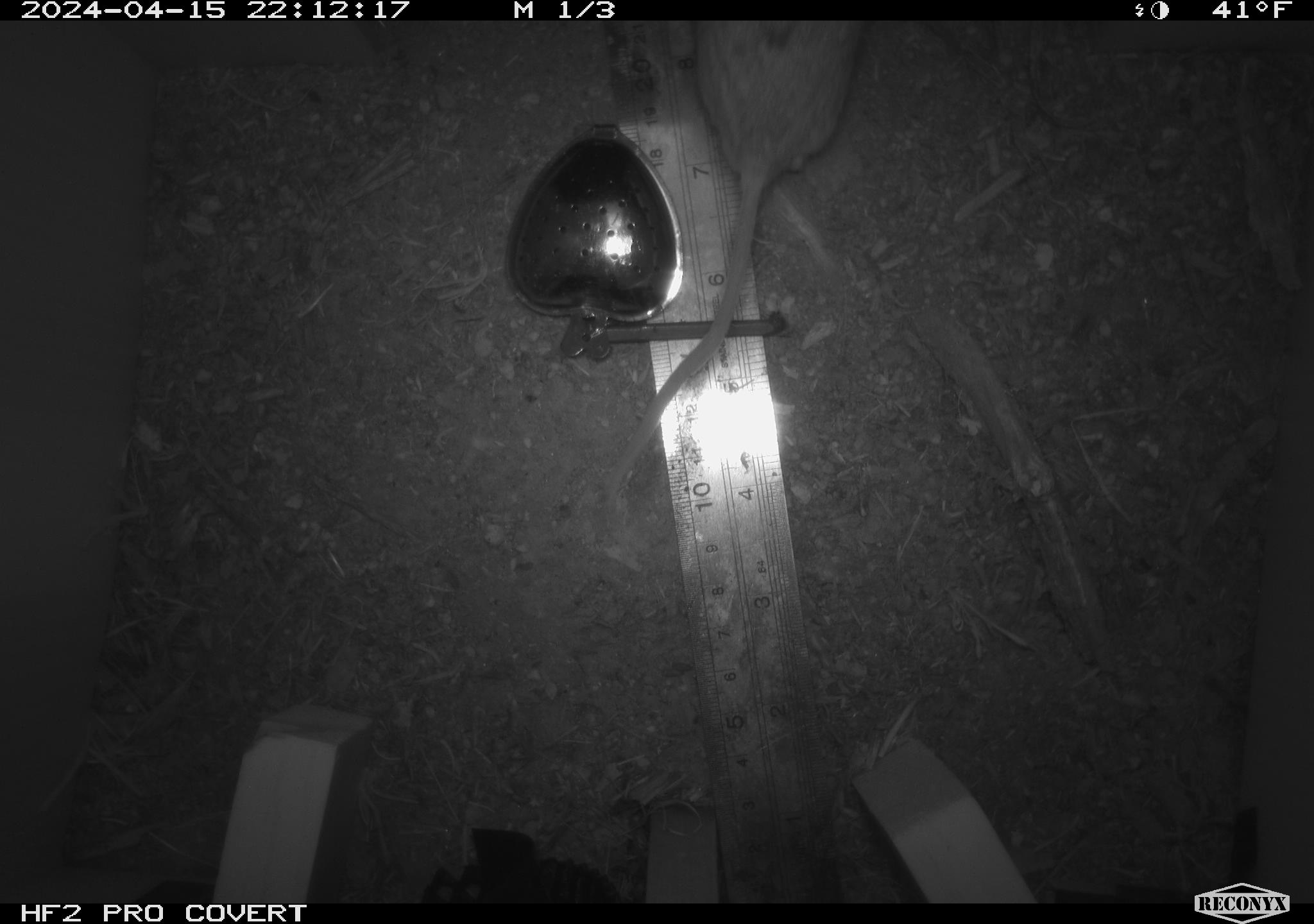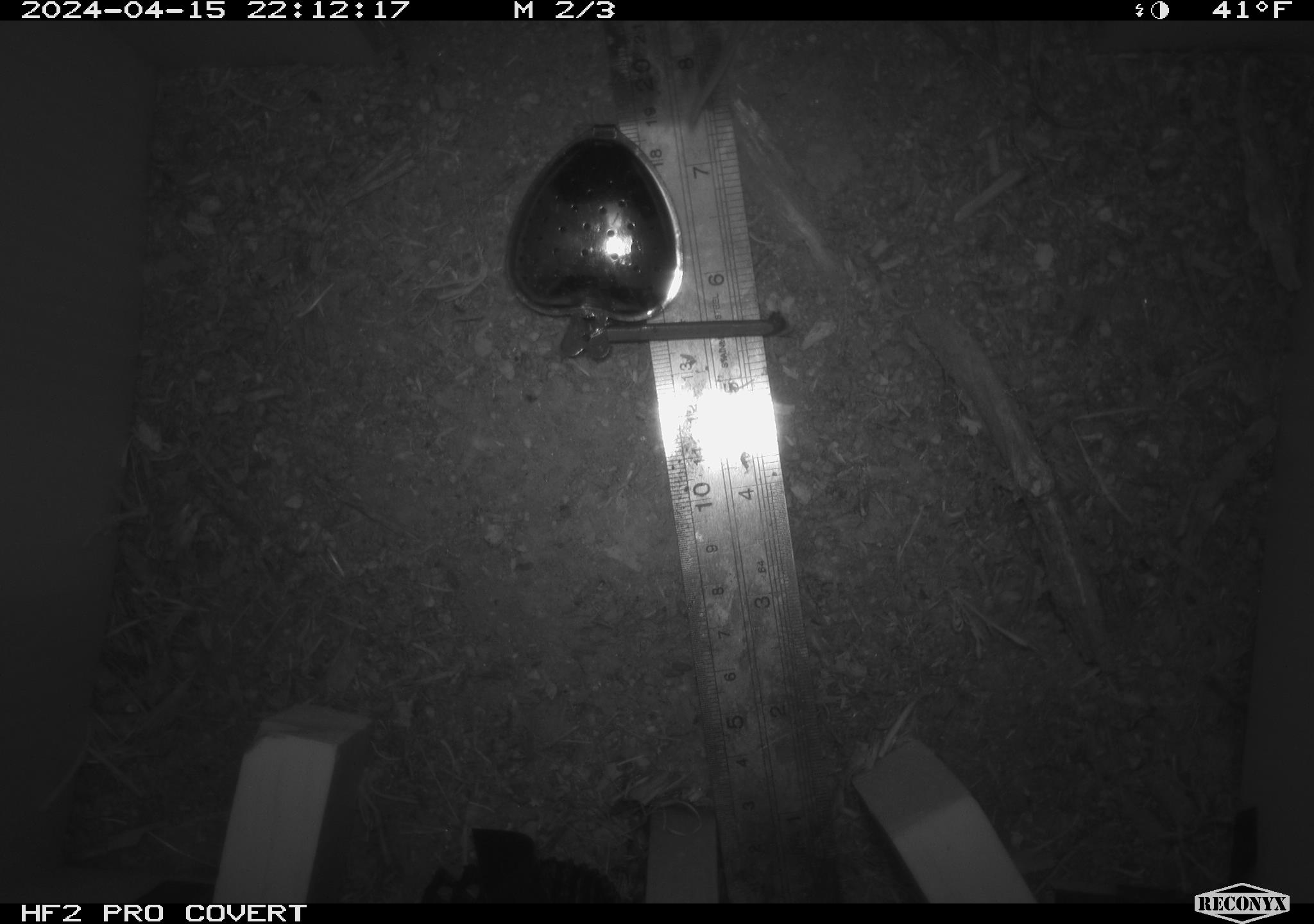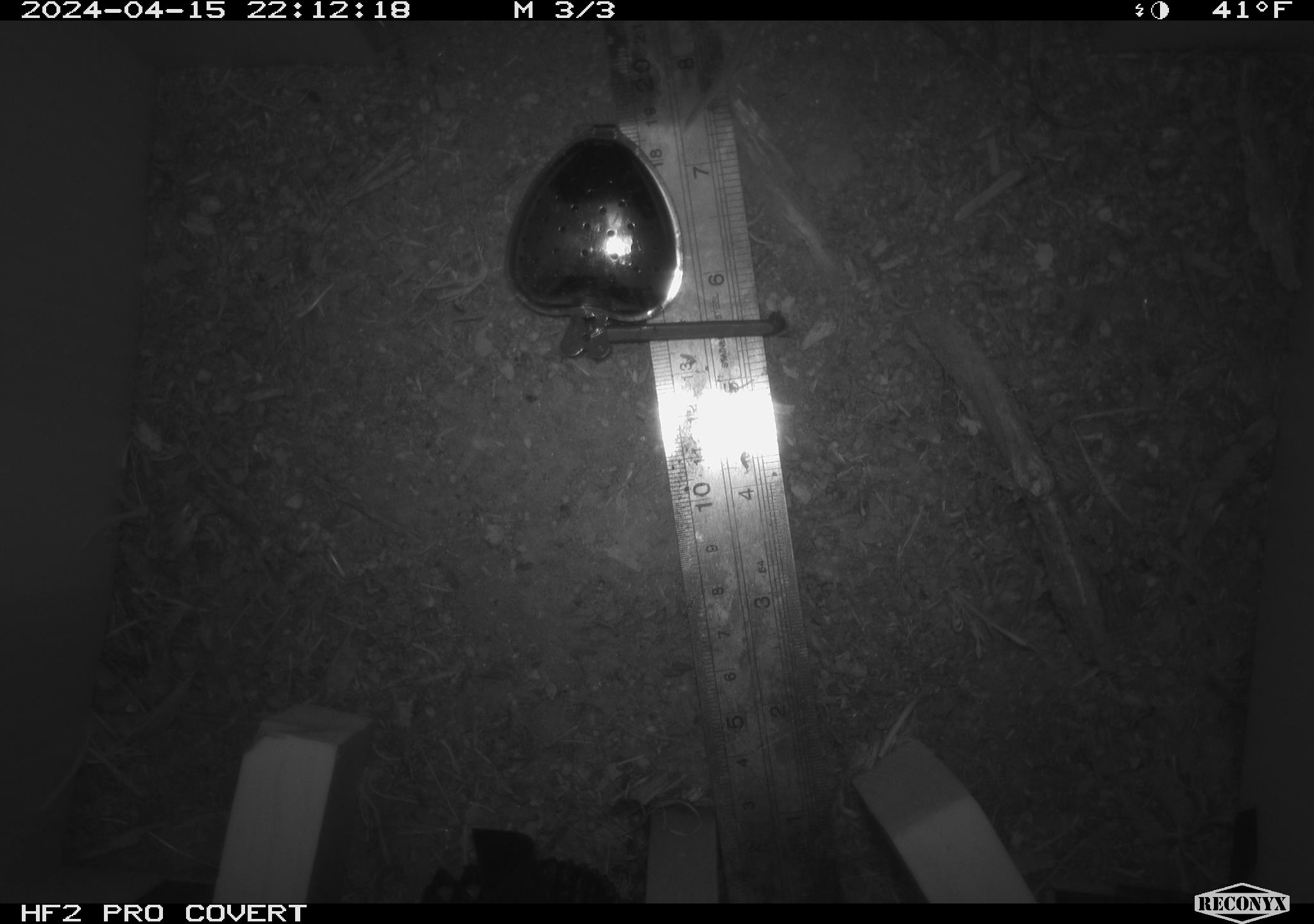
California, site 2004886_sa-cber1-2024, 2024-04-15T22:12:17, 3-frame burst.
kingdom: Animalia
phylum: Chordata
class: Mammalia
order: Rodentia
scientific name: Rodentia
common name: mouse species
Mouse species (Rodentia).